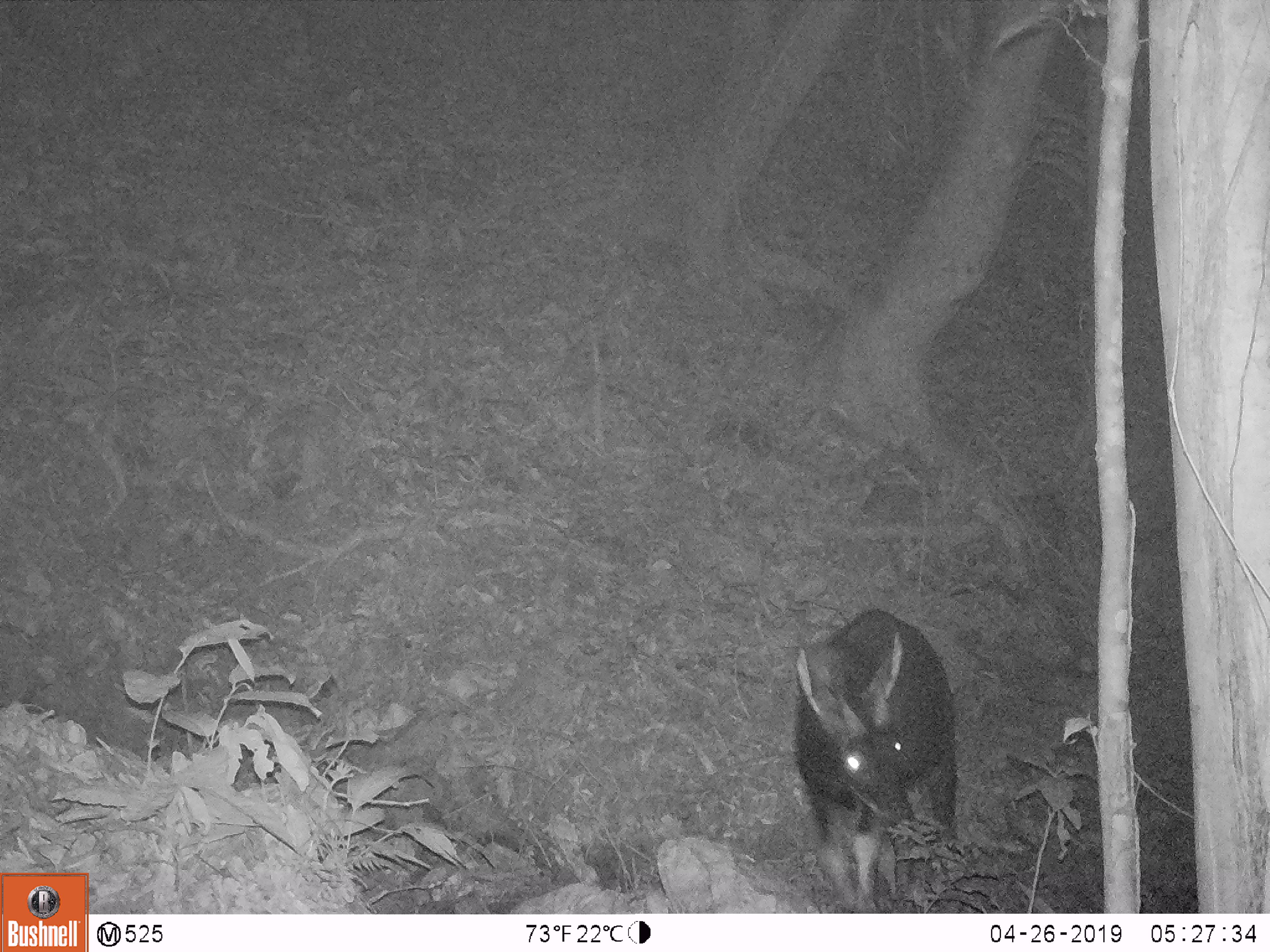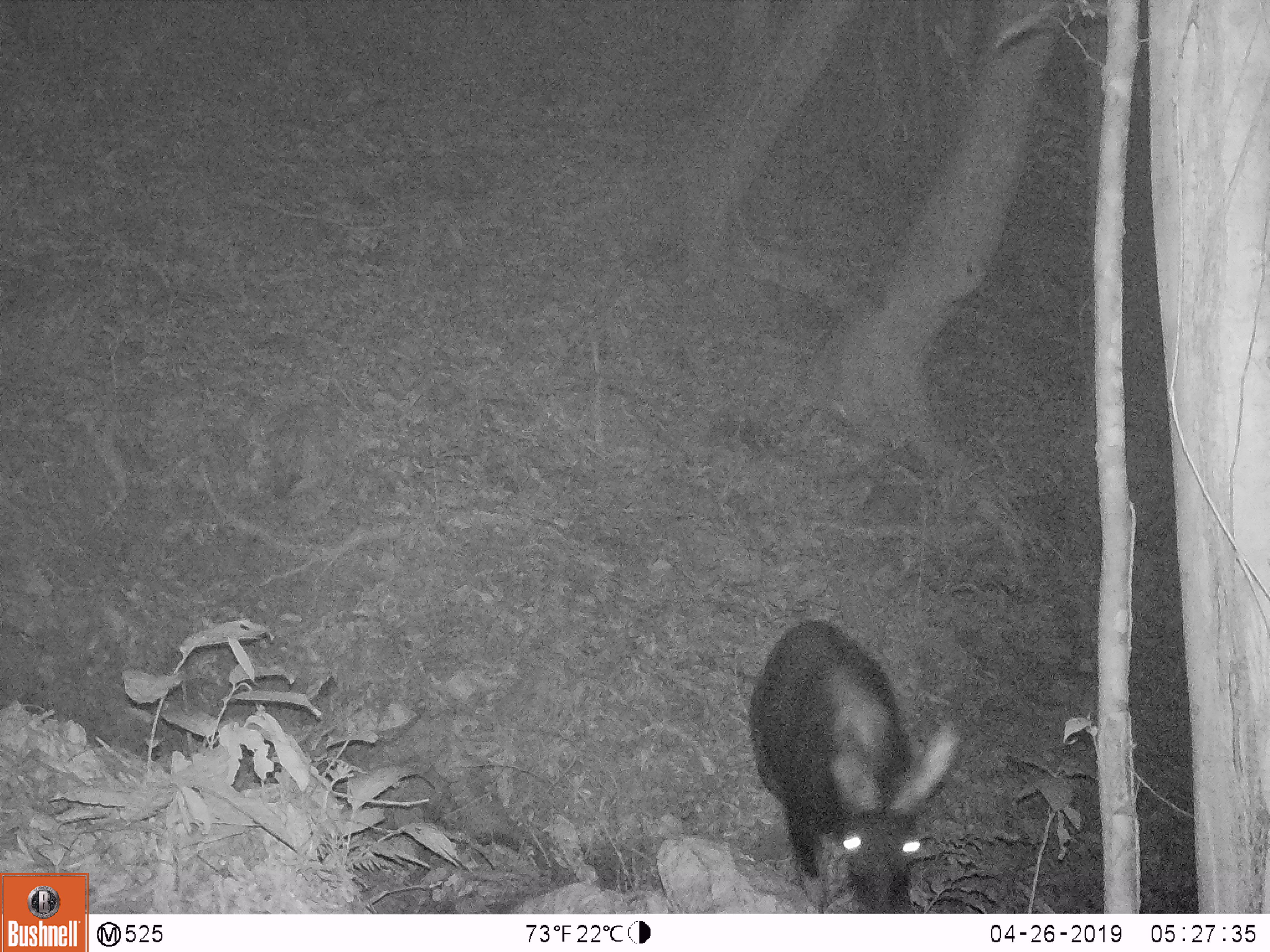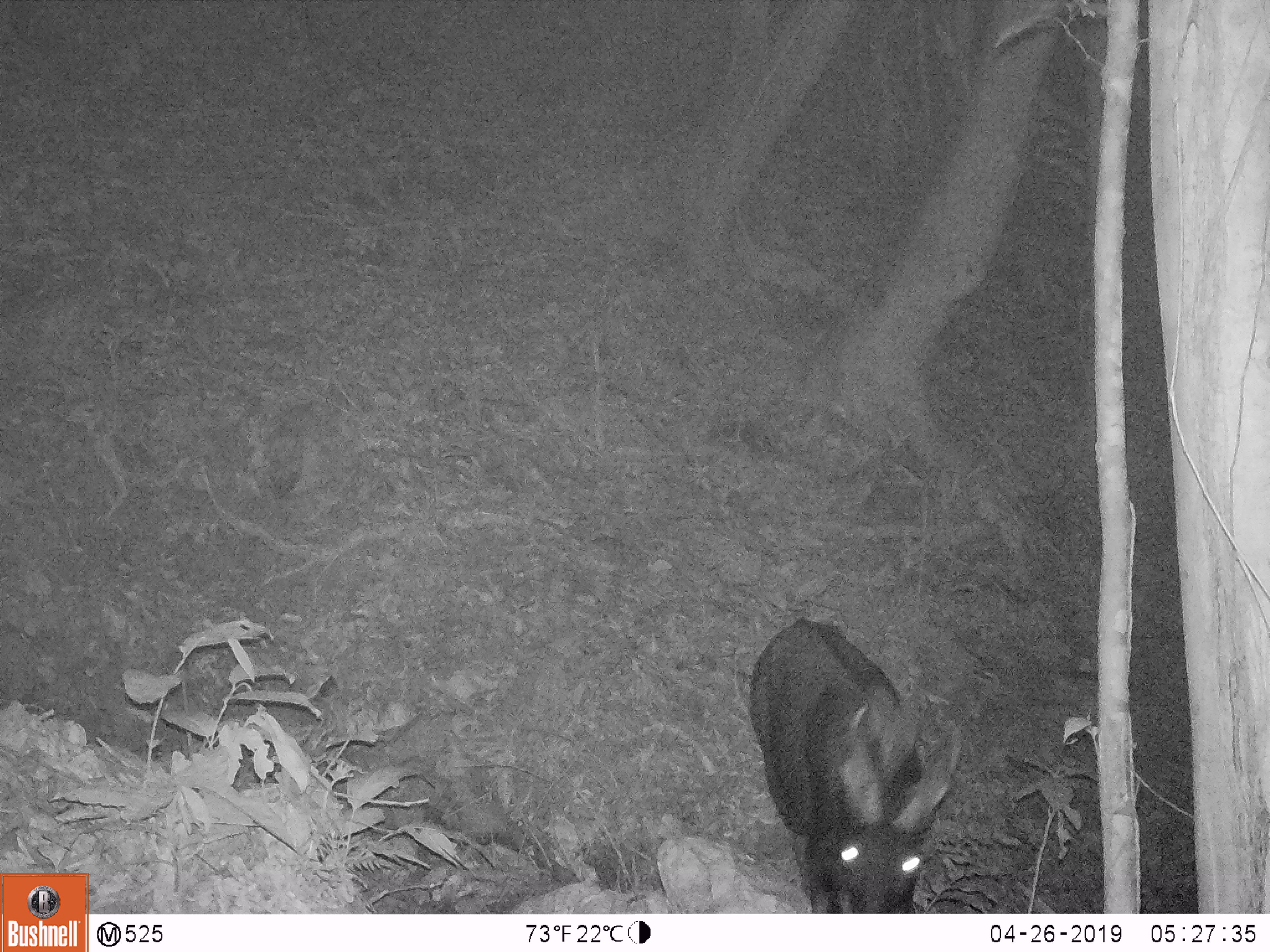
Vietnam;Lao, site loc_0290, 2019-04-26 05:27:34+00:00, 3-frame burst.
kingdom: Animalia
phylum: Chordata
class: Mammalia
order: Artiodactyla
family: Bovidae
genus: Capricornis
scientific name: Capricornis sumatraensis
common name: chinese serow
Chinese serow (Capricornis sumatraensis). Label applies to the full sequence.